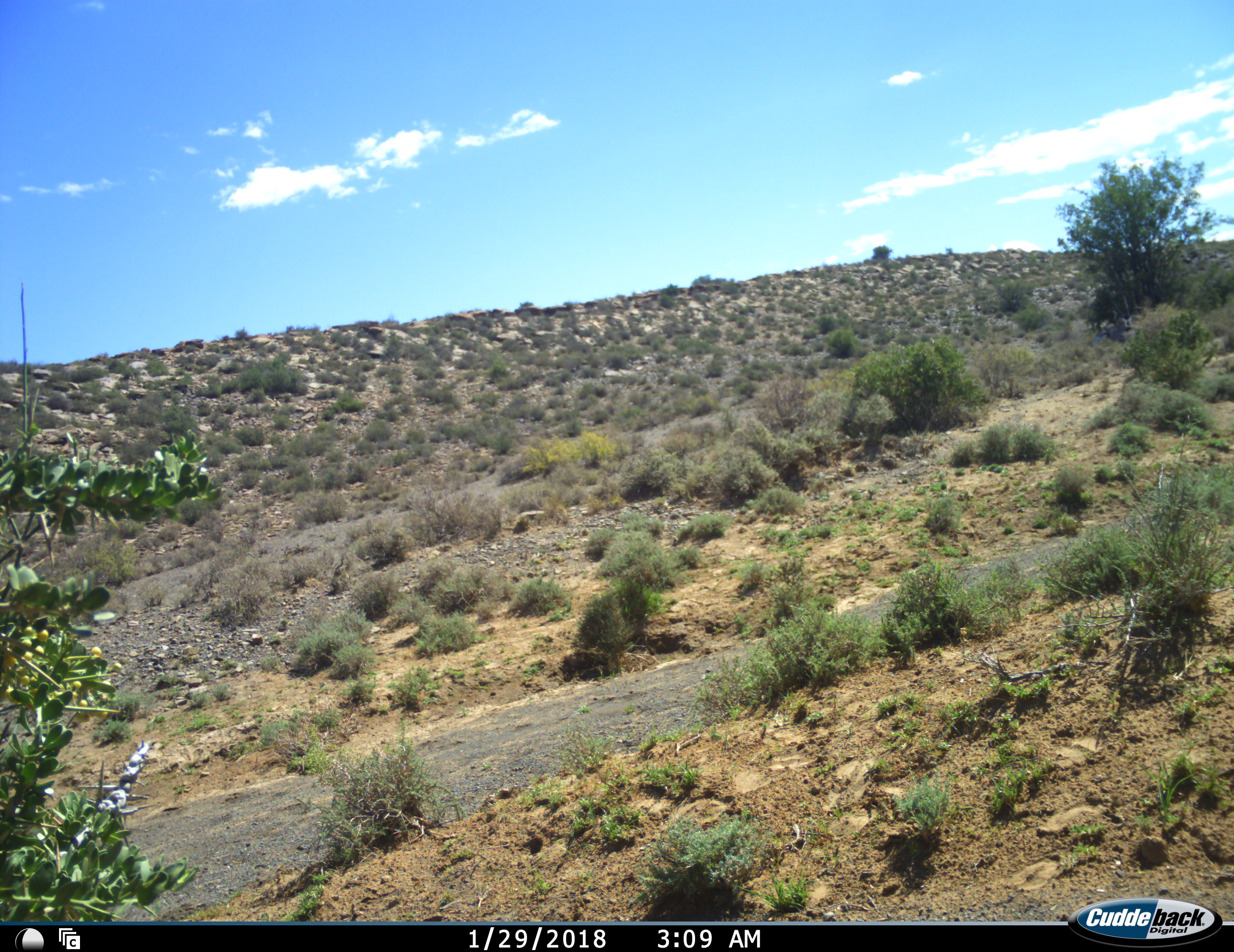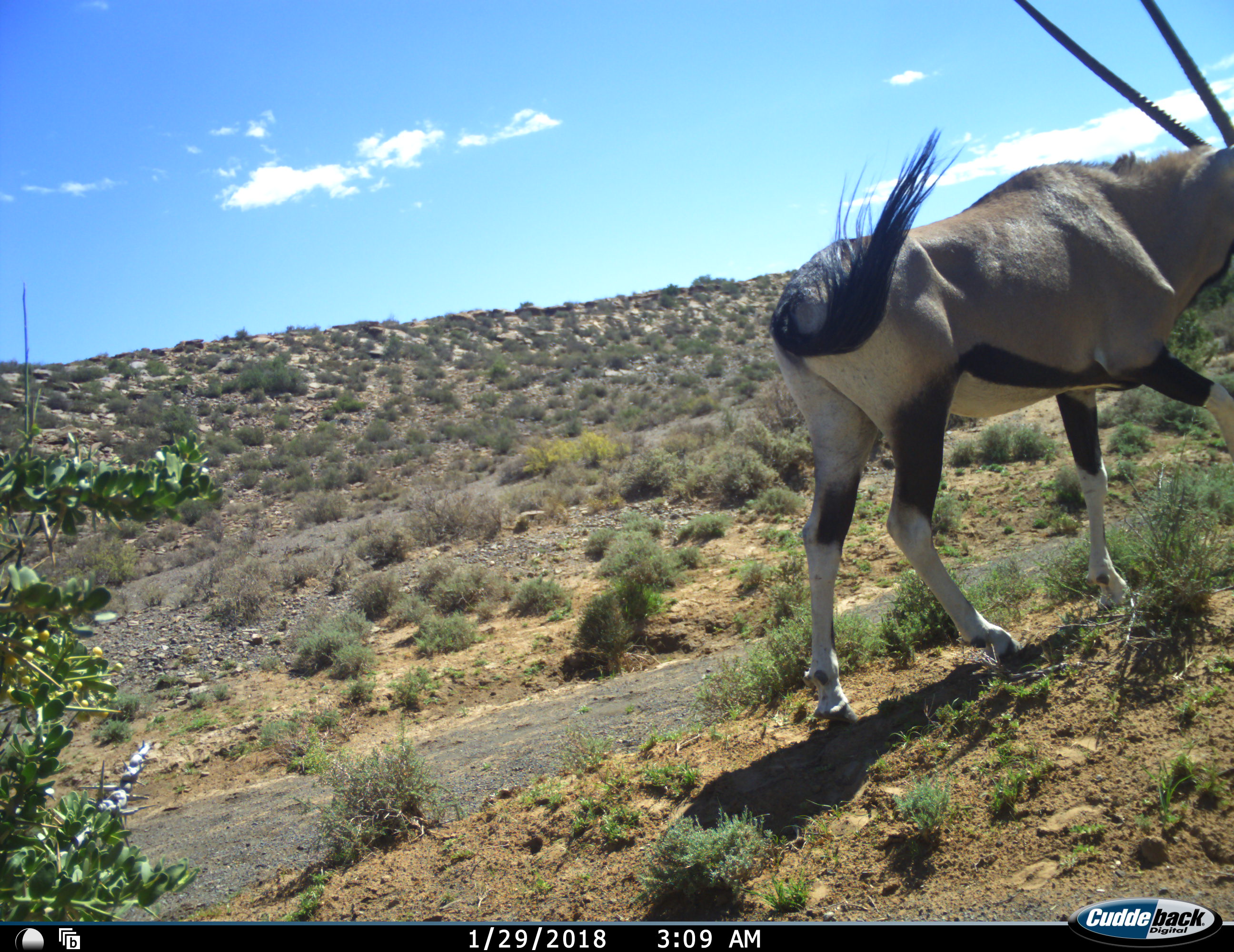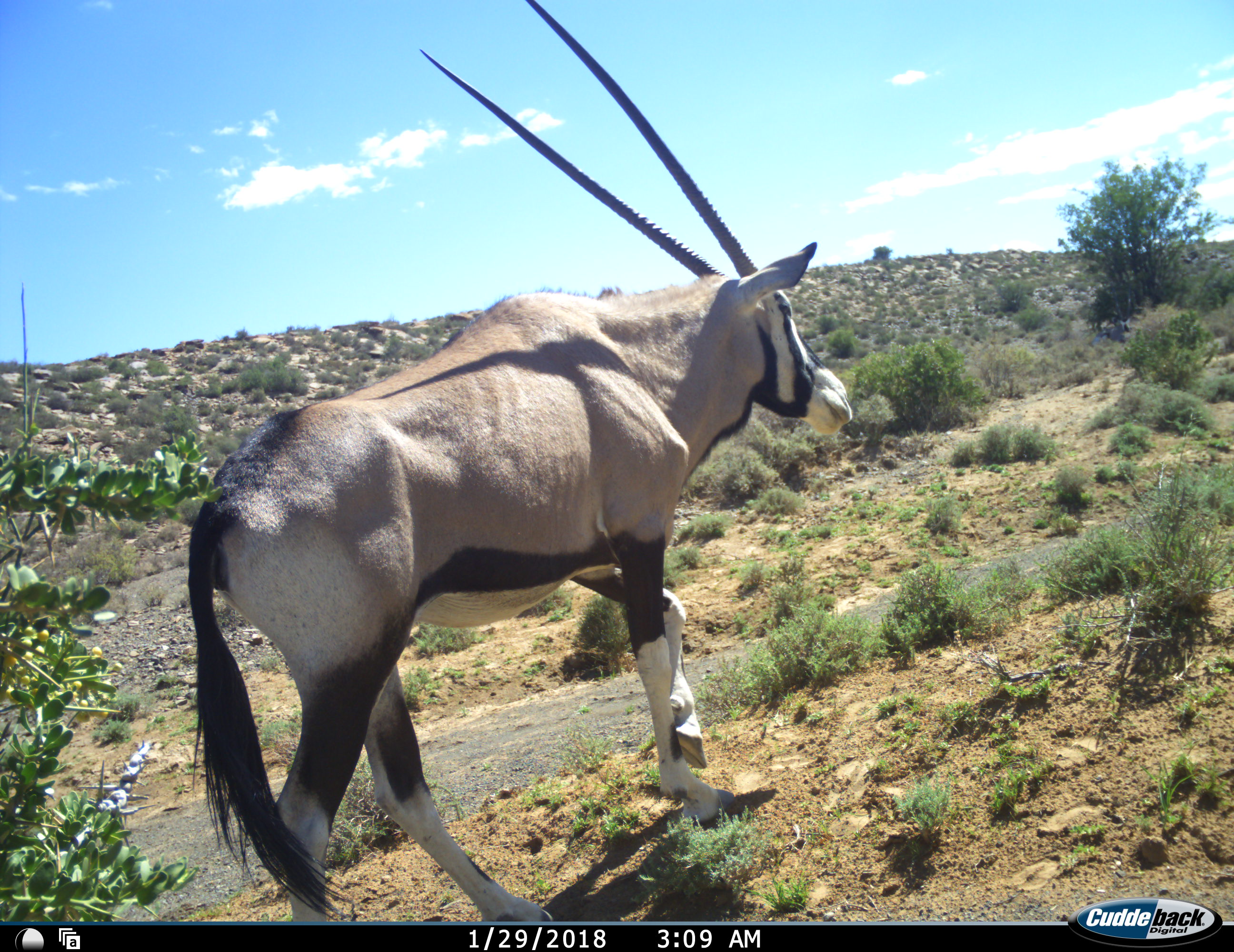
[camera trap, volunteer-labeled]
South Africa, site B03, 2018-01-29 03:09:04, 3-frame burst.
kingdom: Animalia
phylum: Chordata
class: Mammalia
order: Artiodactyla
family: Bovidae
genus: Oryx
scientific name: Oryx gazella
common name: gemsbok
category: gemsbokoryx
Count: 1.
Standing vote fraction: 0%.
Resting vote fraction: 11%.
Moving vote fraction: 100%.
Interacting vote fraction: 0%.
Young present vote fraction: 0%.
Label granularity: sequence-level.